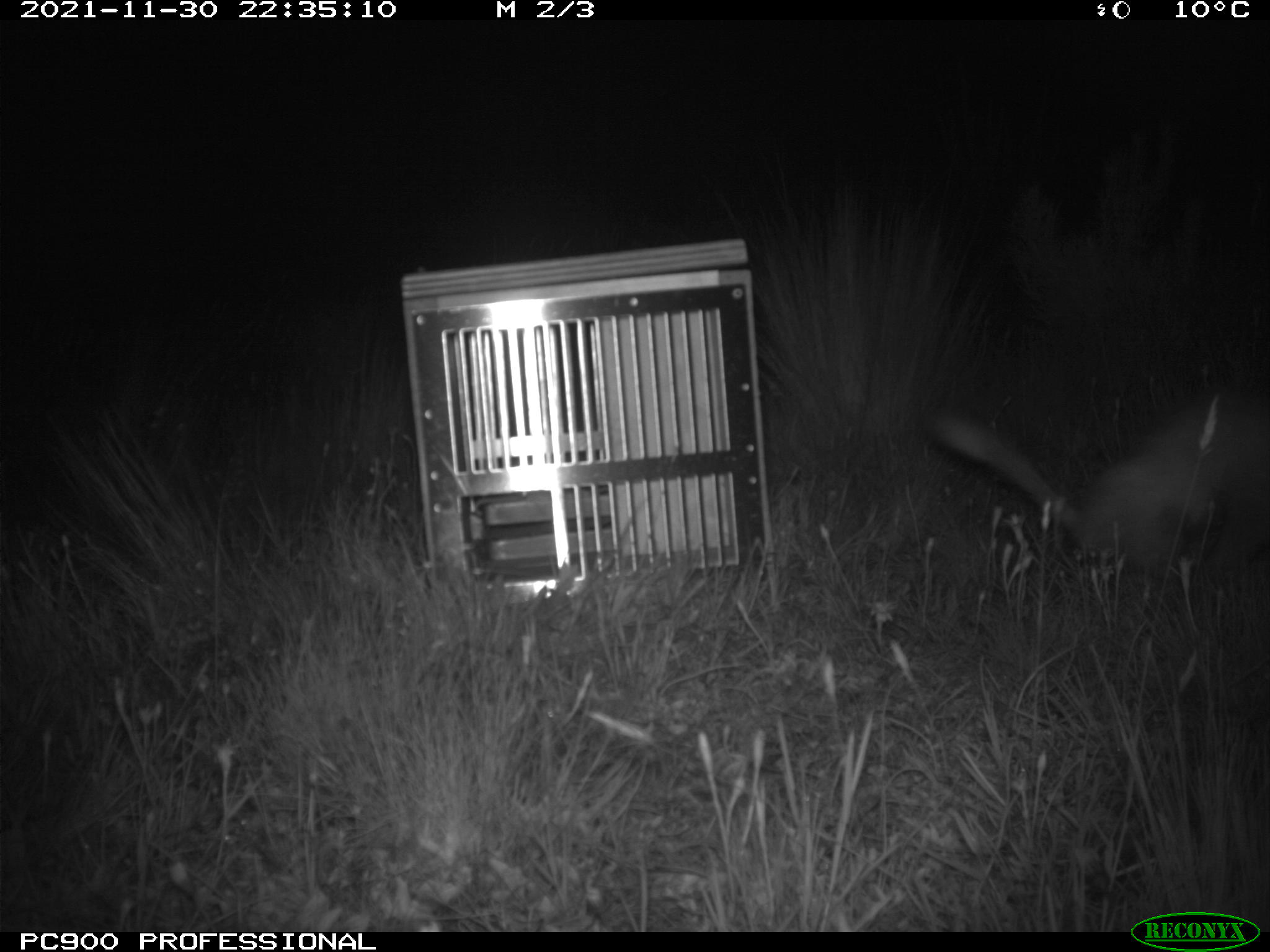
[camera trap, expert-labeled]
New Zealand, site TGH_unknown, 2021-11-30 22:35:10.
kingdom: Animalia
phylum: Chordata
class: Mammalia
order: Carnivora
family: Mustelidae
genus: Mustela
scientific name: Mustela furo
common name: ferret